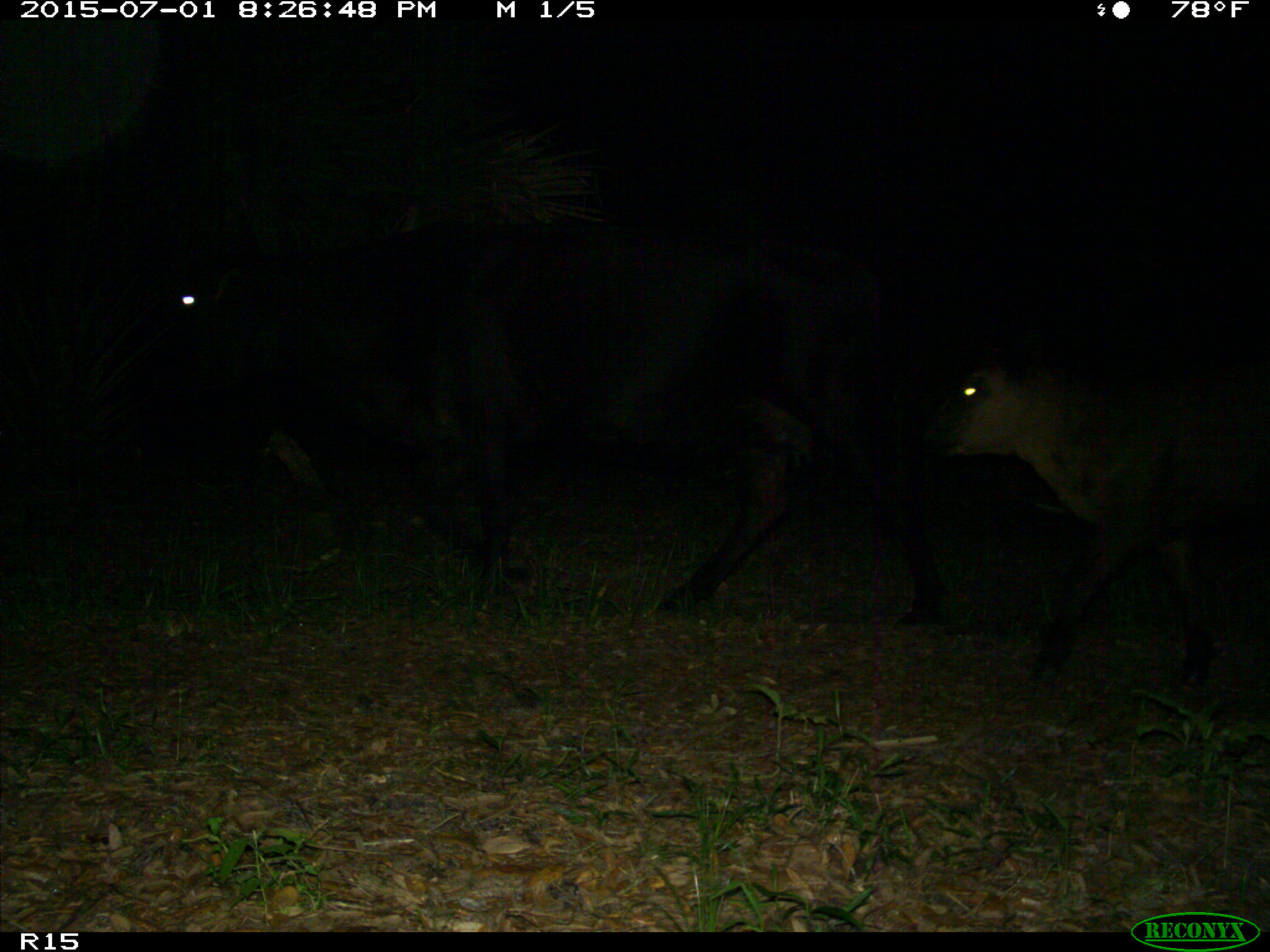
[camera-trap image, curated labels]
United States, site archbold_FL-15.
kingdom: Animalia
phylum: Chordata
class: Mammalia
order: Artiodactyla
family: Bovidae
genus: Bos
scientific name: Bos taurus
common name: domestic cow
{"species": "Bos taurus (domestic cow)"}